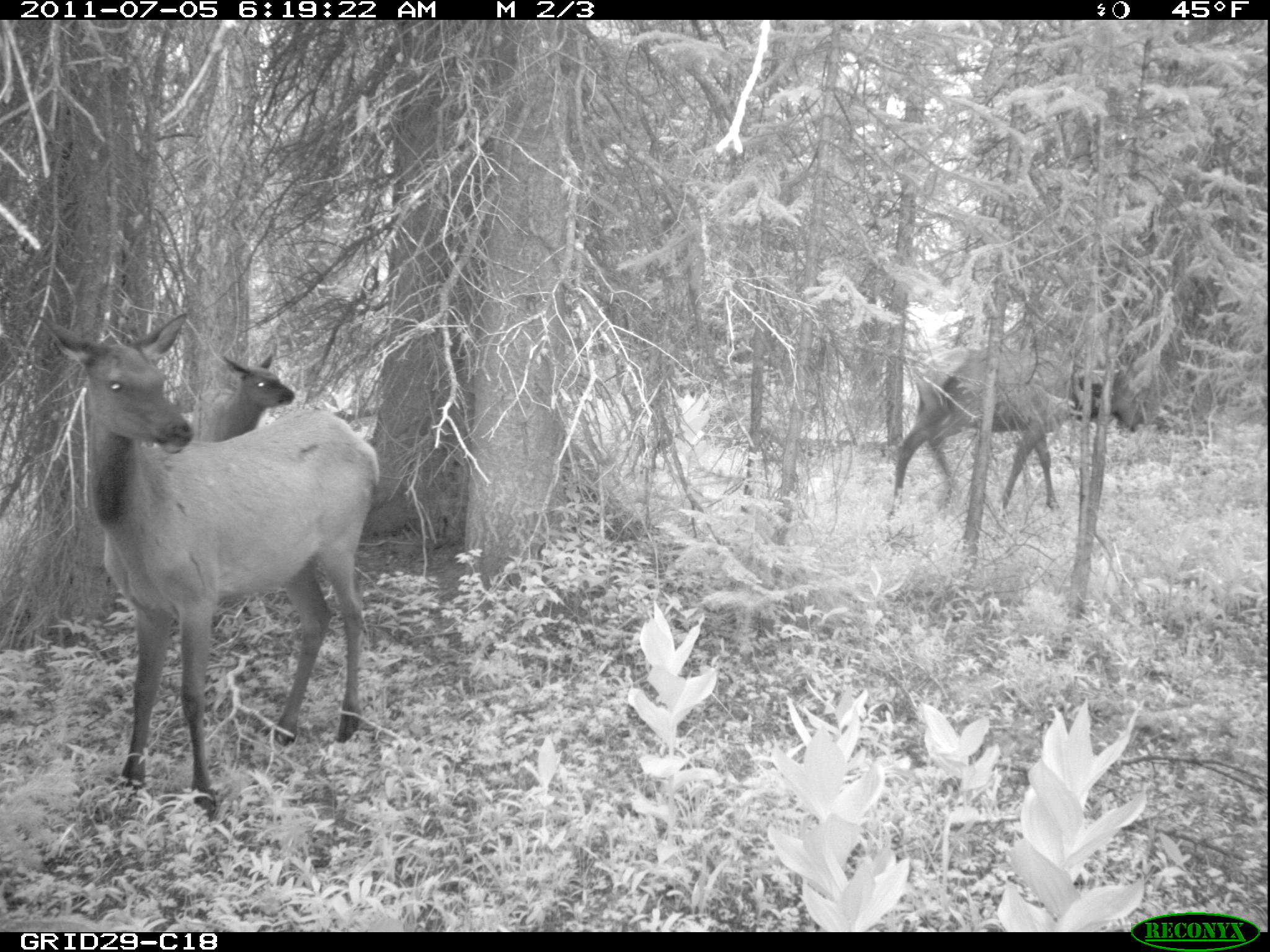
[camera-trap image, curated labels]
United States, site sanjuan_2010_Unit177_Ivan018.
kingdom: Animalia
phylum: Chordata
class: Mammalia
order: Artiodactyla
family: Cervidae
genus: Cervus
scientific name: Cervus elaphus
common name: red deer